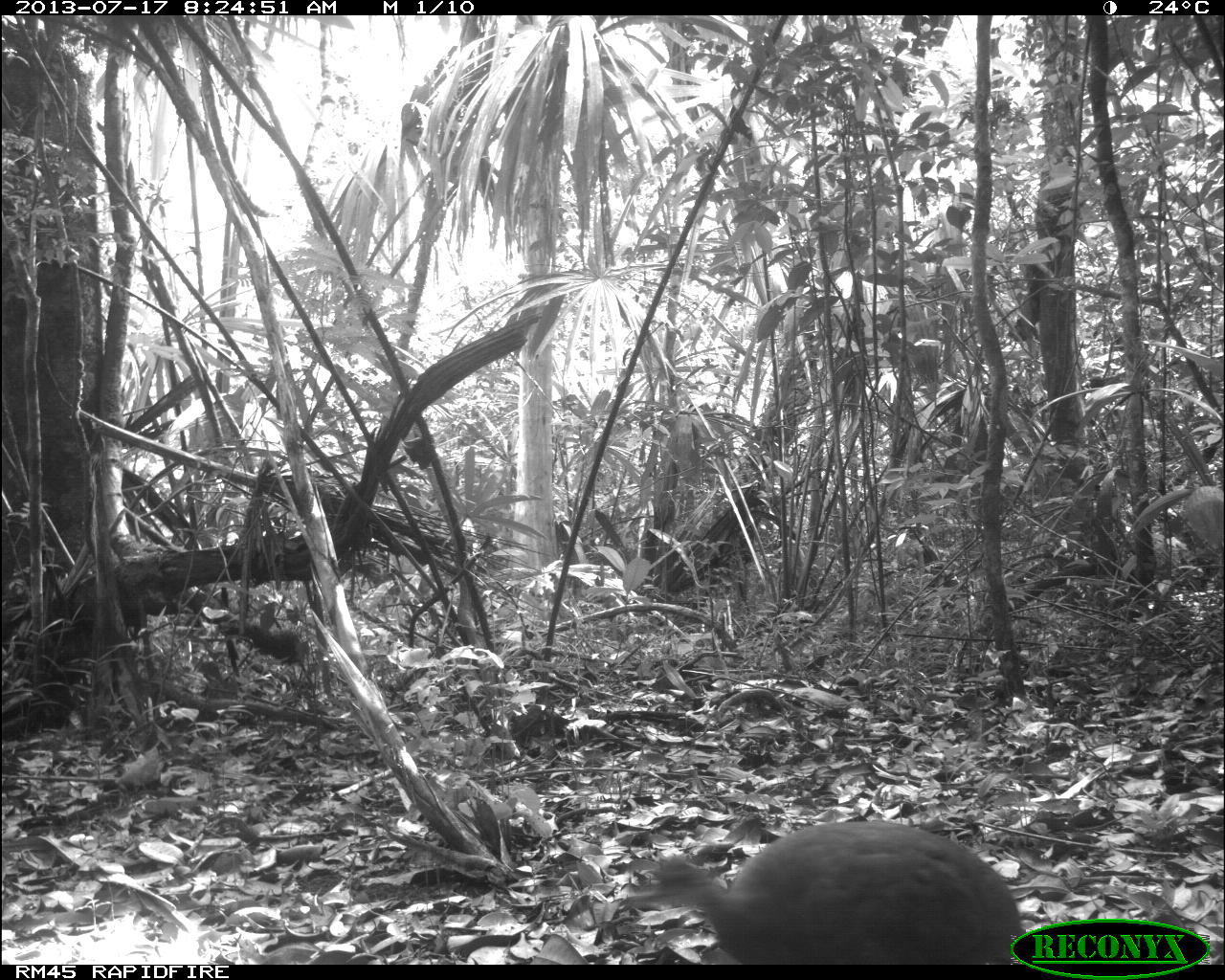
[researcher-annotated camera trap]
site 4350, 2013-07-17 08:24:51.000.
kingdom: Animalia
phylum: Chordata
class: Aves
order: Tinamiformes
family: Tinamidae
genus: Tinamus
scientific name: Tinamus major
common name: great tinamou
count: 1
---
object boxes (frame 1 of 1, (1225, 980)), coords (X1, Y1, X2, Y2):
tinamus major: (636, 820, 1025, 963)